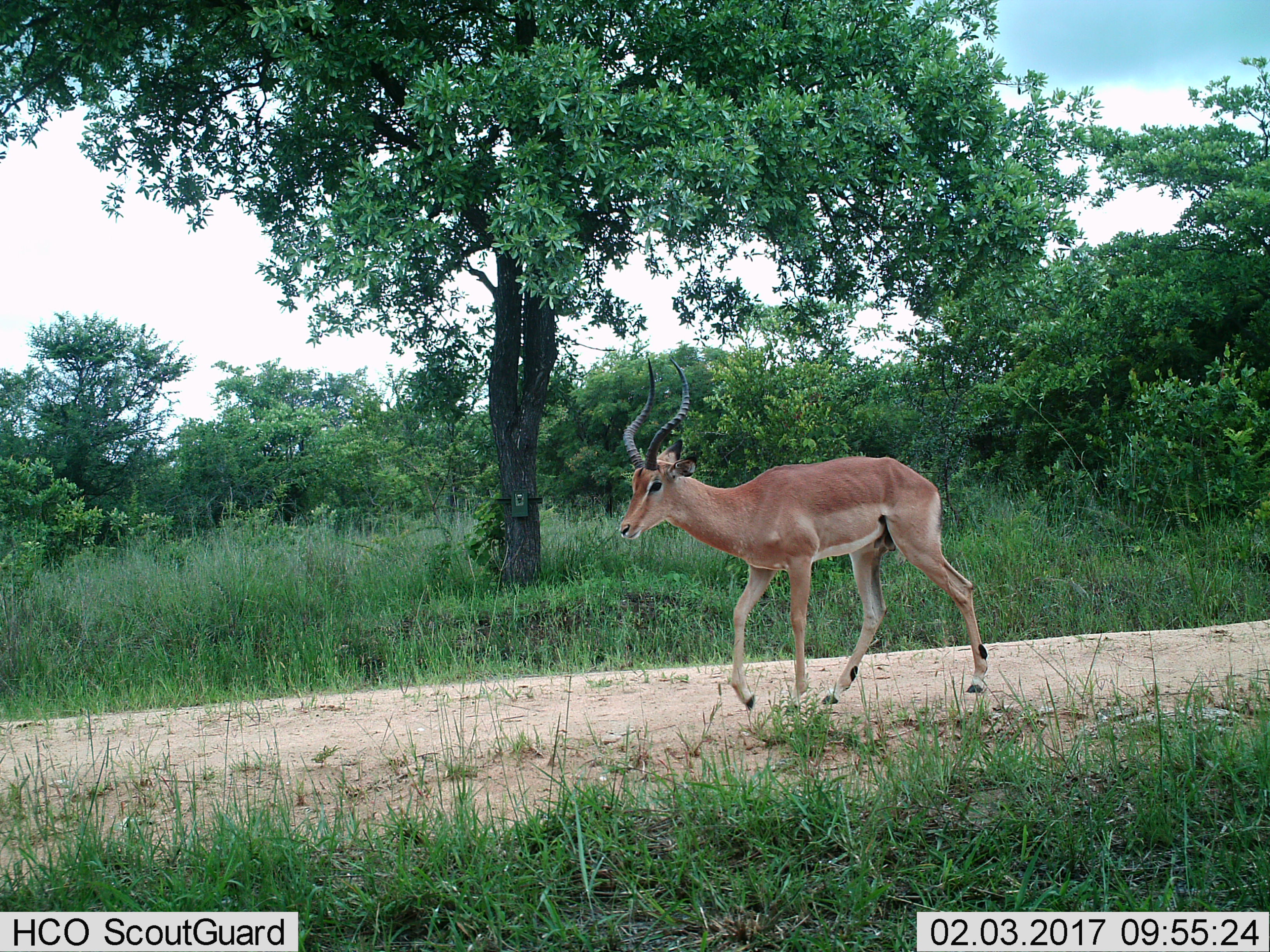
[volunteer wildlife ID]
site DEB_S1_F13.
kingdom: Animalia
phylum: Chordata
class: Mammalia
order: Artiodactyla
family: Bovidae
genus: Aepyceros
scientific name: Aepyceros melampus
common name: impala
Impala (Aepyceros melampus), count 1. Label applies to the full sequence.